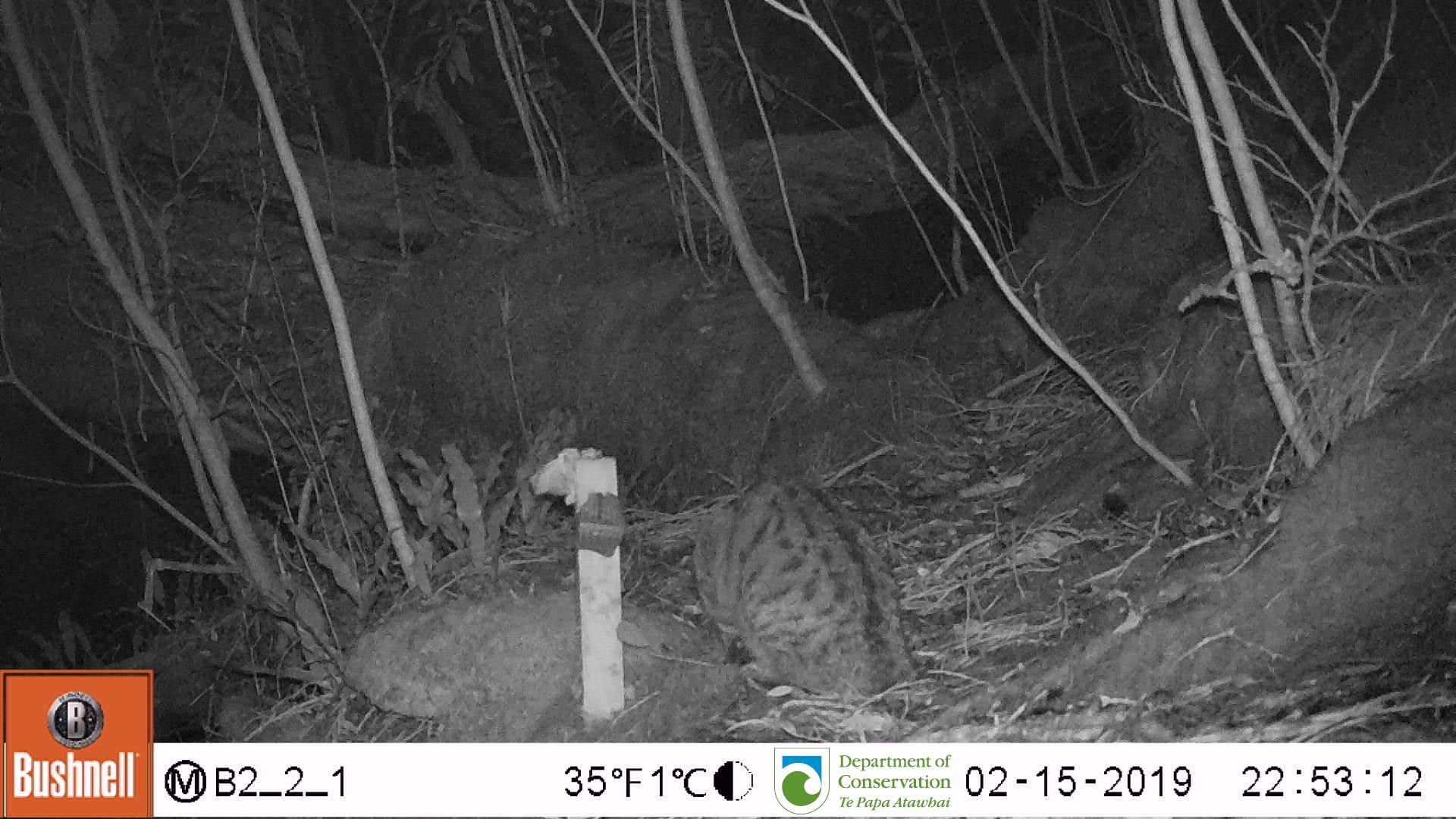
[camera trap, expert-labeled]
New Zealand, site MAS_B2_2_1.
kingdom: Animalia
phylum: Chordata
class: Mammalia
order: Carnivora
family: Felidae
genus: Felis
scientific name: Felis catus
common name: domestic cat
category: cat